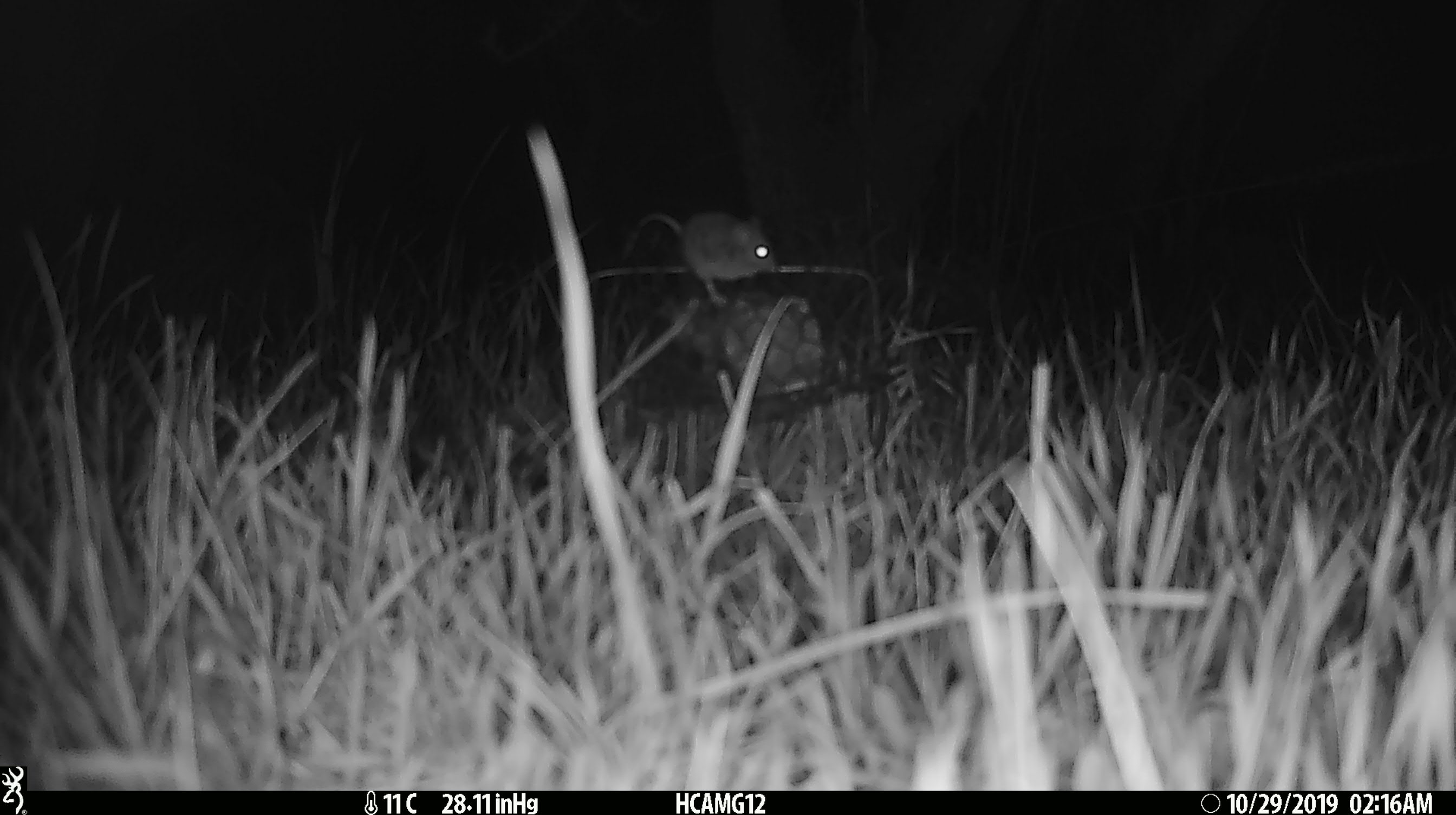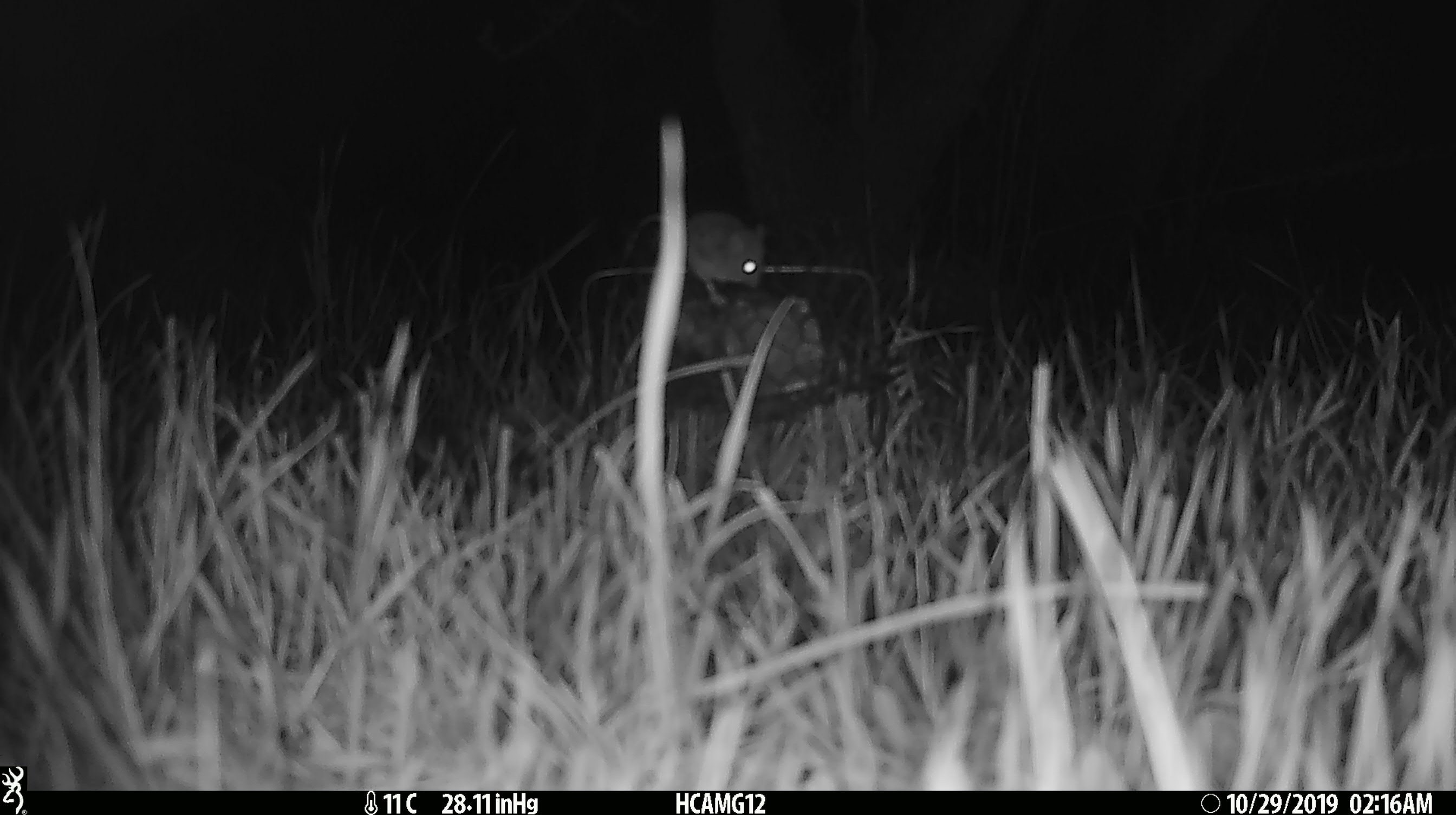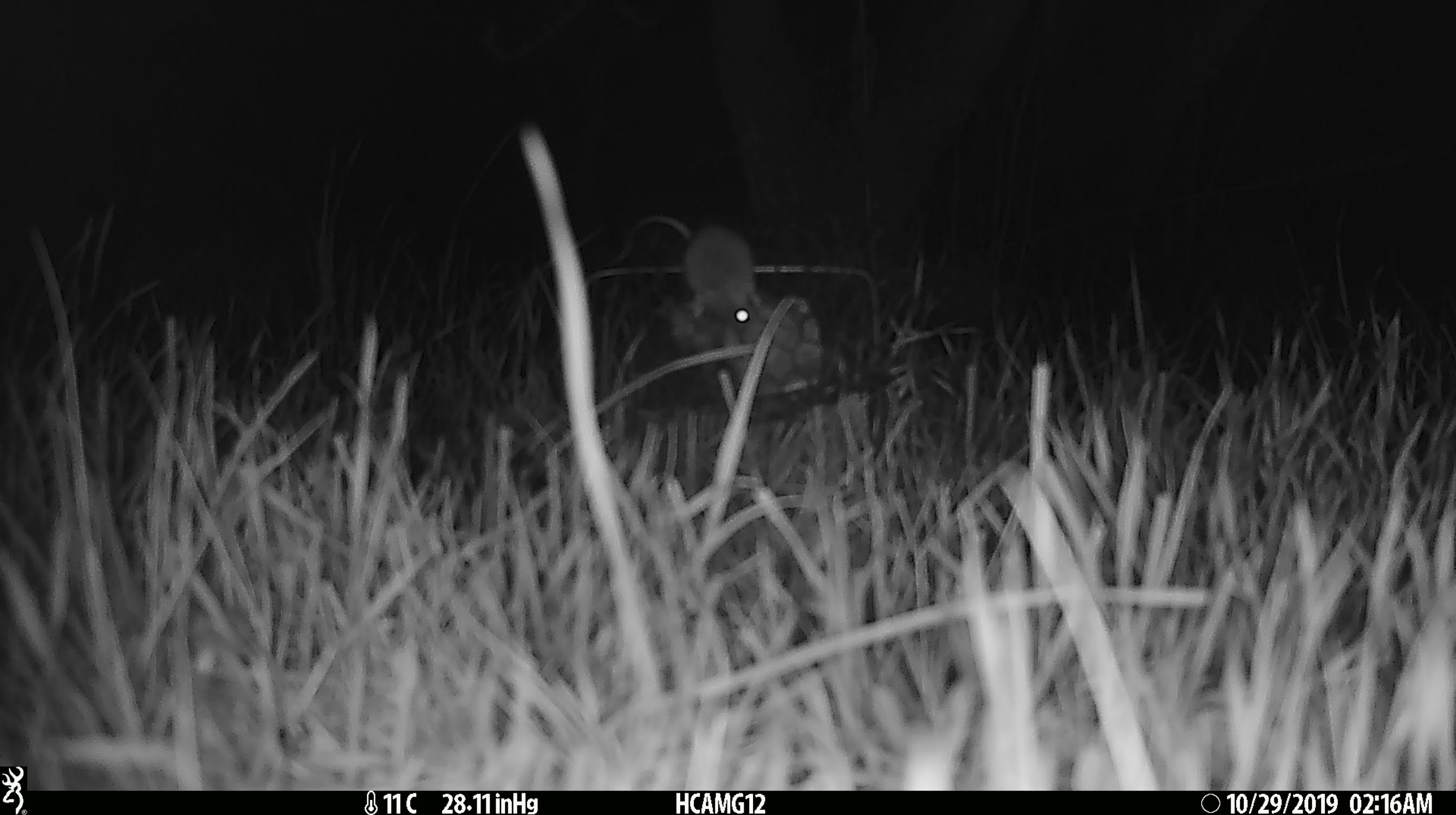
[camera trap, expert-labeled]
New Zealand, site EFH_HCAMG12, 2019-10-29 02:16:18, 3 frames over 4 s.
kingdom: Animalia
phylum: Chordata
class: Mammalia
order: Rodentia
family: Muridae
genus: Mus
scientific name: Mus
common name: mouse